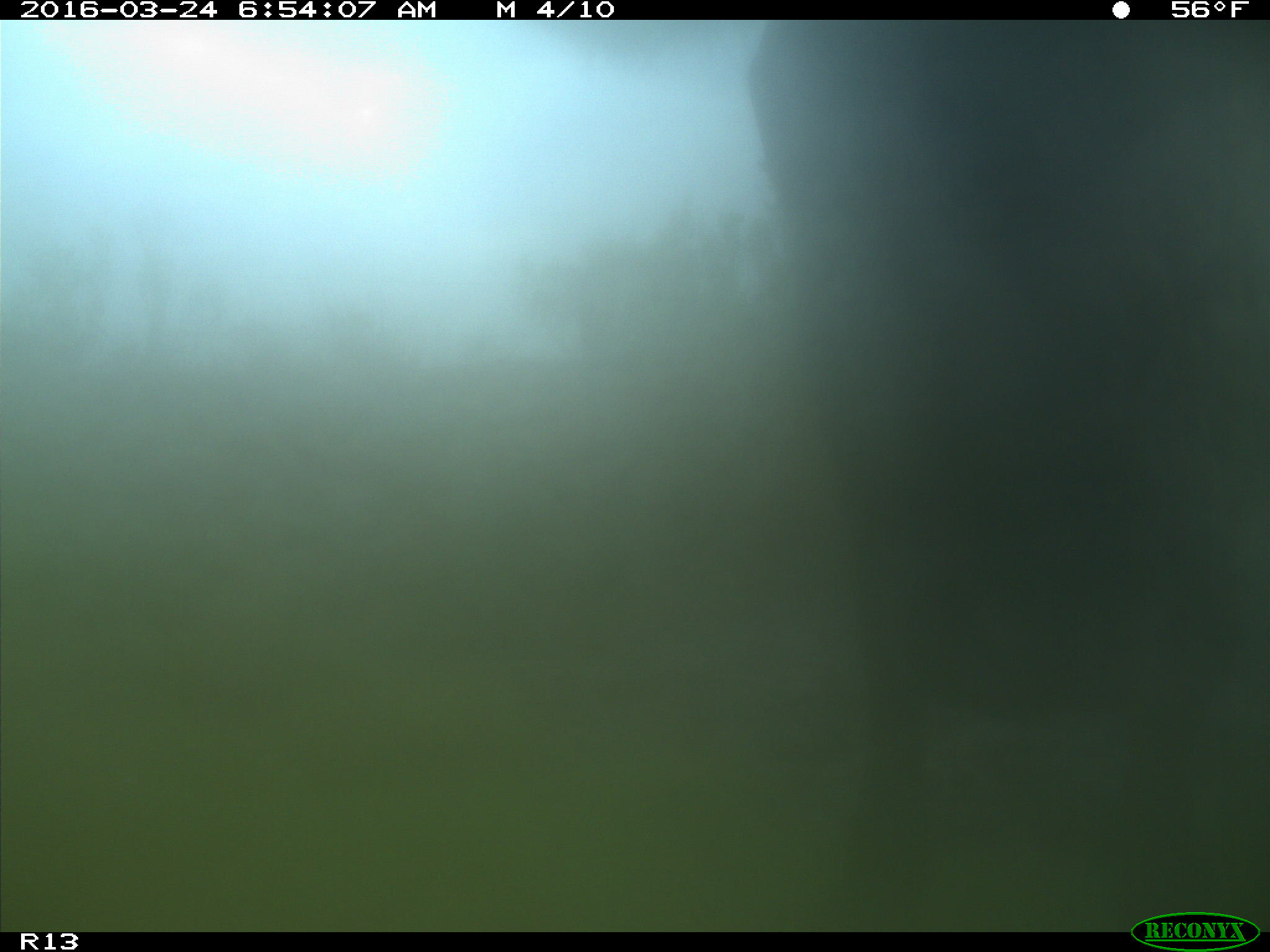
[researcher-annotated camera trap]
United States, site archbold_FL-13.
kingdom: Animalia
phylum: Chordata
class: Mammalia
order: Artiodactyla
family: Bovidae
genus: Bos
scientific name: Bos taurus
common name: domestic cow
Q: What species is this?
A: Bos taurus (domestic cow).